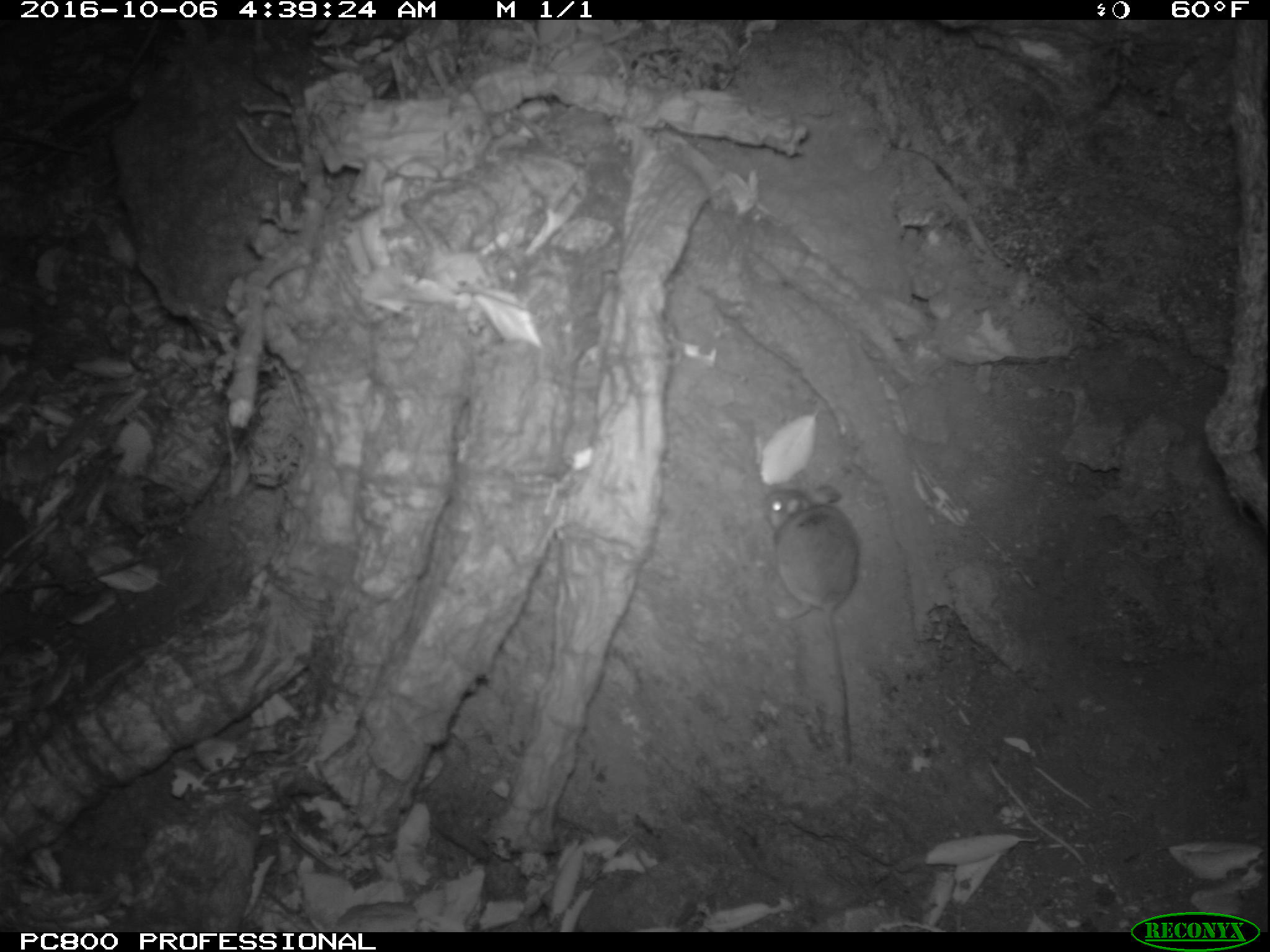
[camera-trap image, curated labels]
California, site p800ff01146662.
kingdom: Animalia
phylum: Chordata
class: Mammalia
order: Rodentia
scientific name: Rodentia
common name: rodent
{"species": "rodent (Rodentia)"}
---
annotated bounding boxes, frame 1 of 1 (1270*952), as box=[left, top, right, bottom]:
rodent: box=[764, 483, 861, 763]